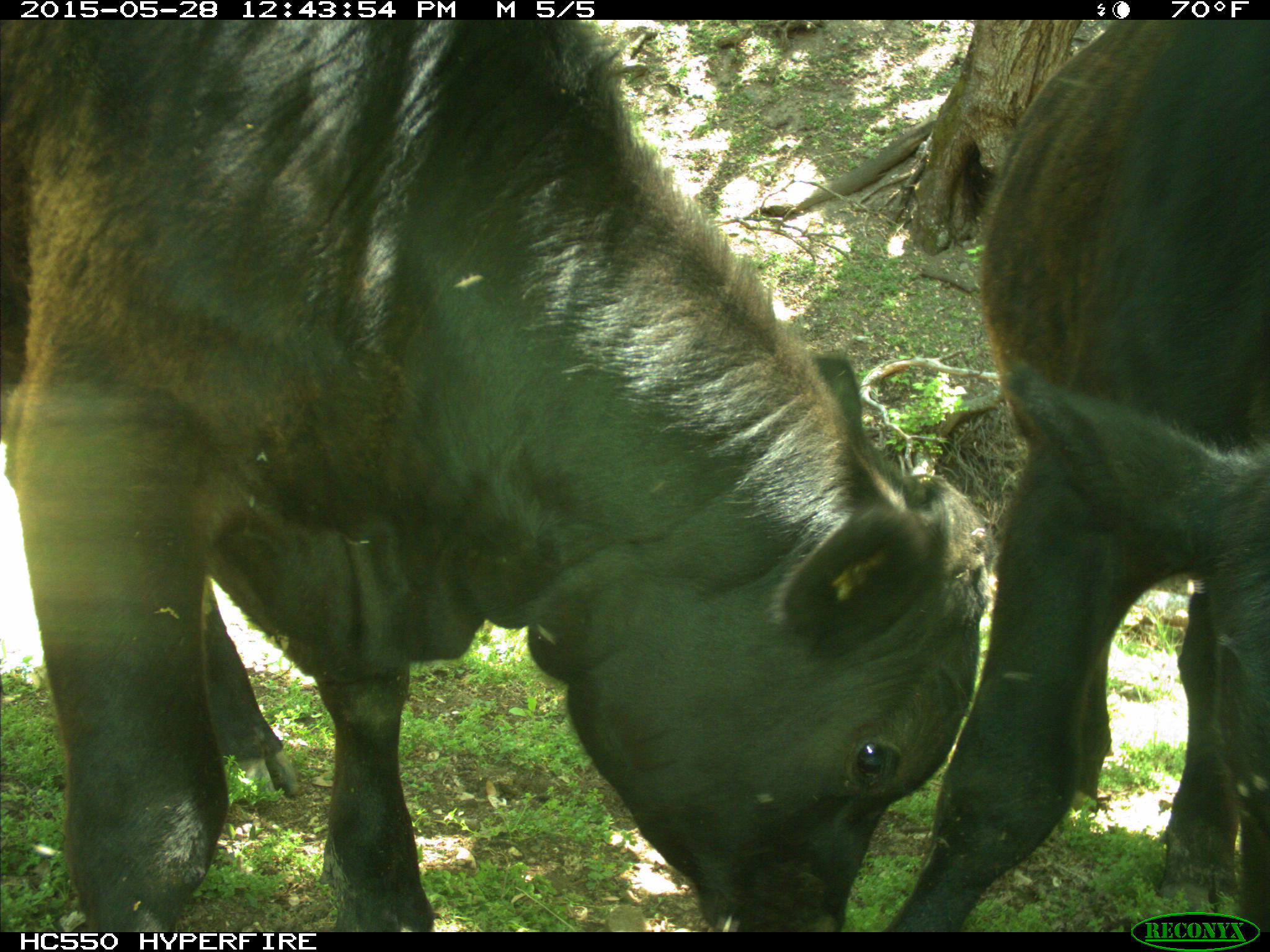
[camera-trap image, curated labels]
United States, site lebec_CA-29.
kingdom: Animalia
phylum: Chordata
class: Mammalia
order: Artiodactyla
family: Bovidae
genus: Bos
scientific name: Bos taurus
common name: domestic cow